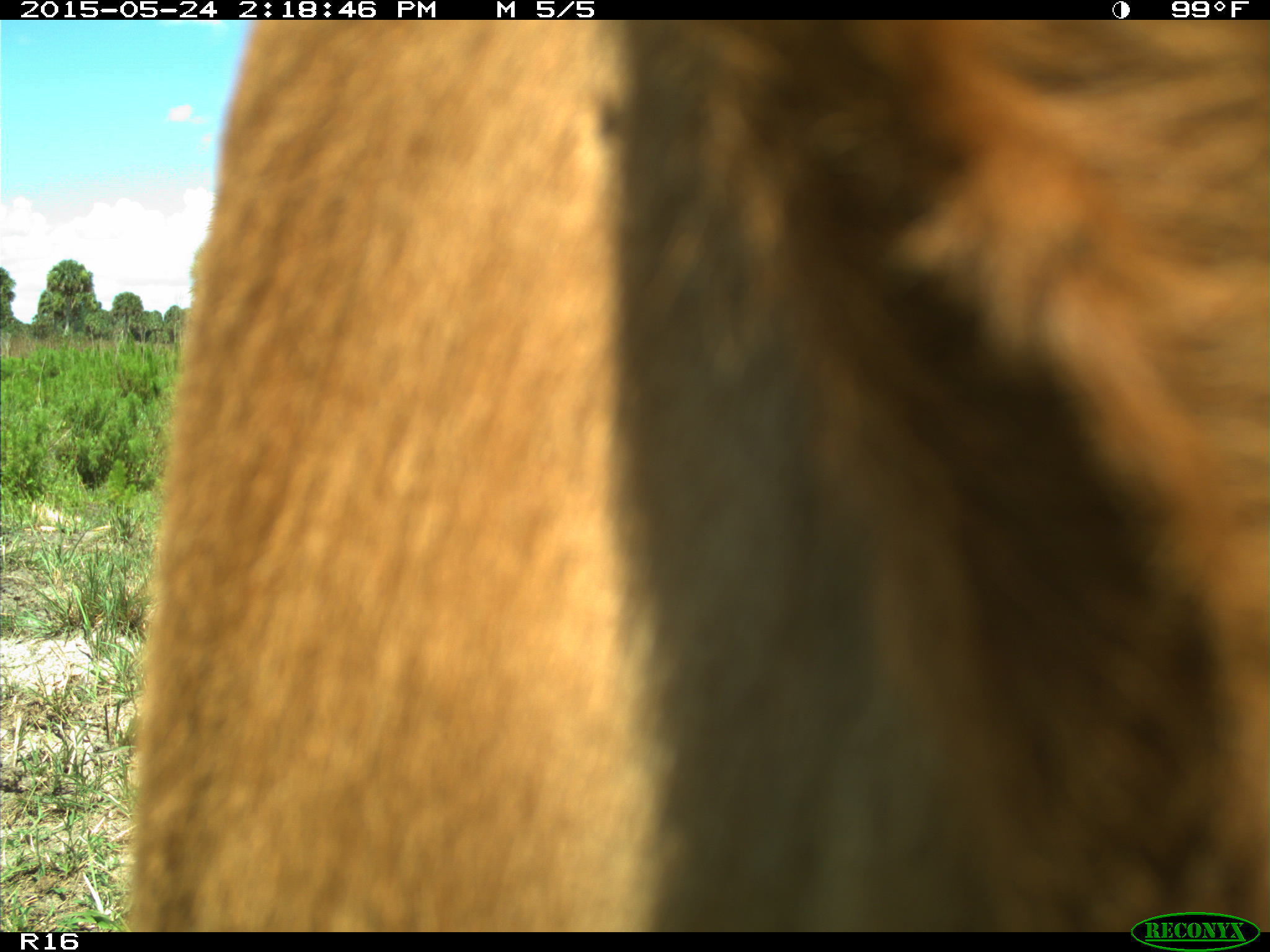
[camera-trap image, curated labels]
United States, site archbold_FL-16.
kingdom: Animalia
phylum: Chordata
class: Mammalia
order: Artiodactyla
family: Bovidae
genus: Bos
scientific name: Bos taurus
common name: domestic cow